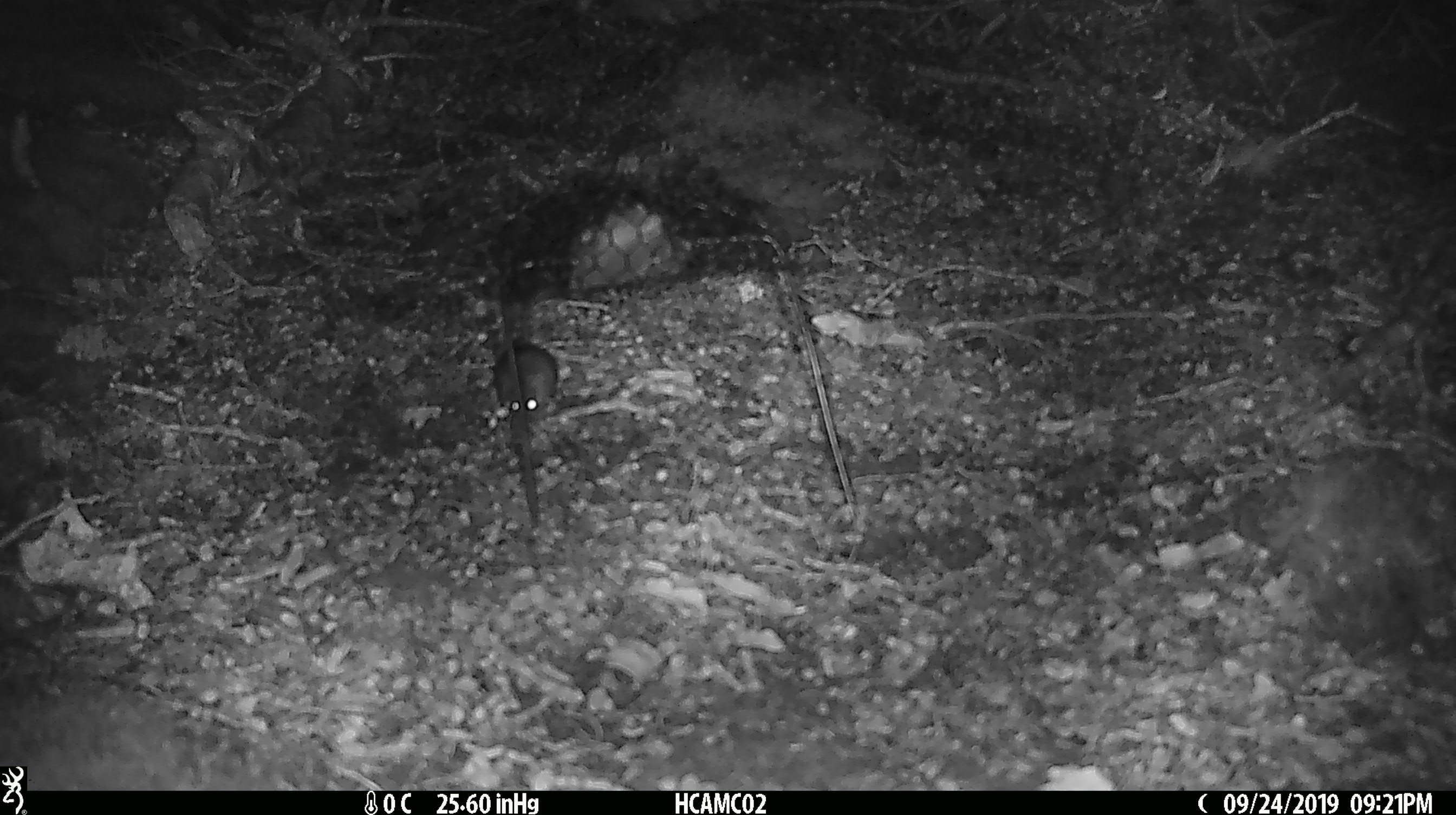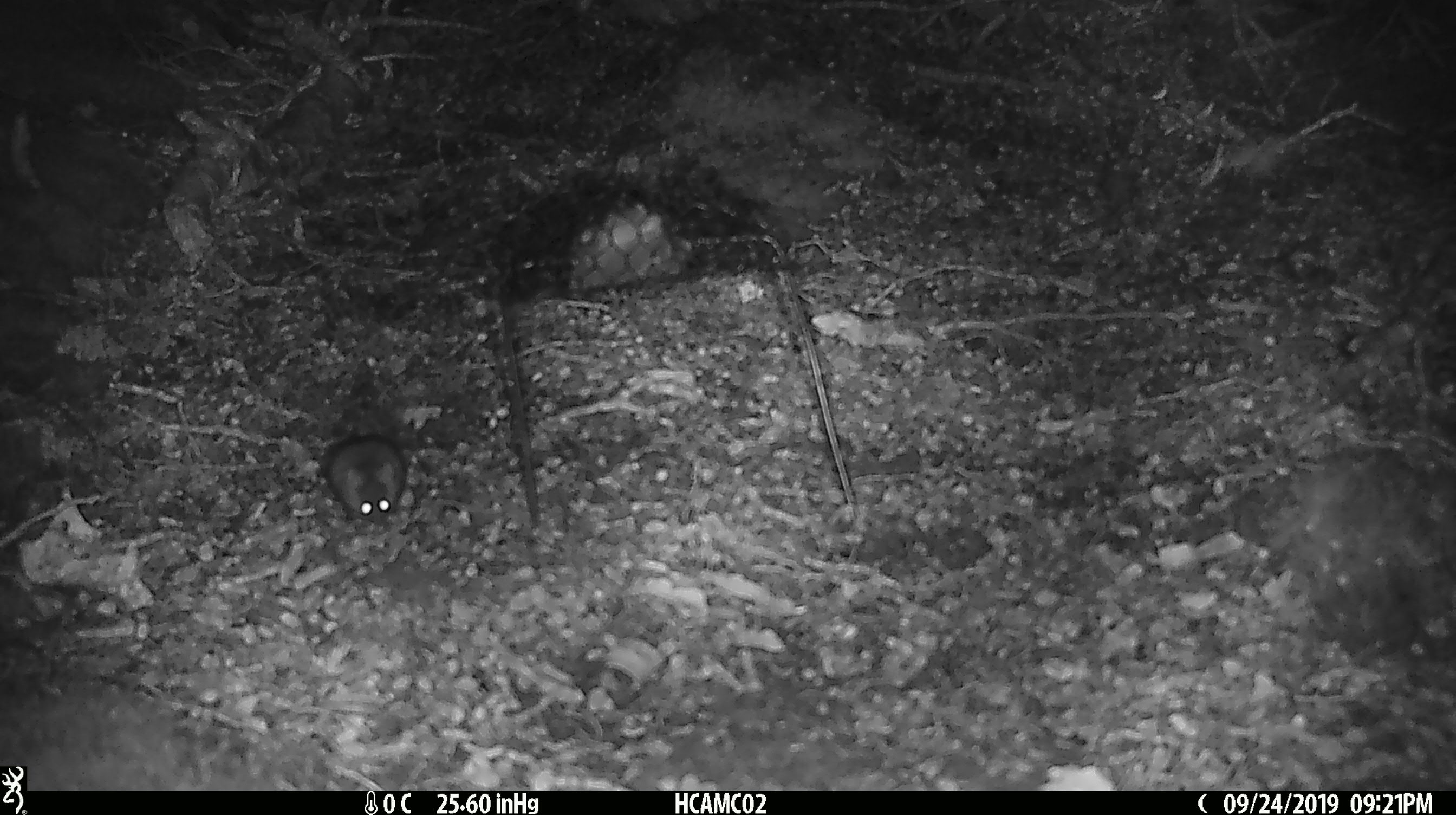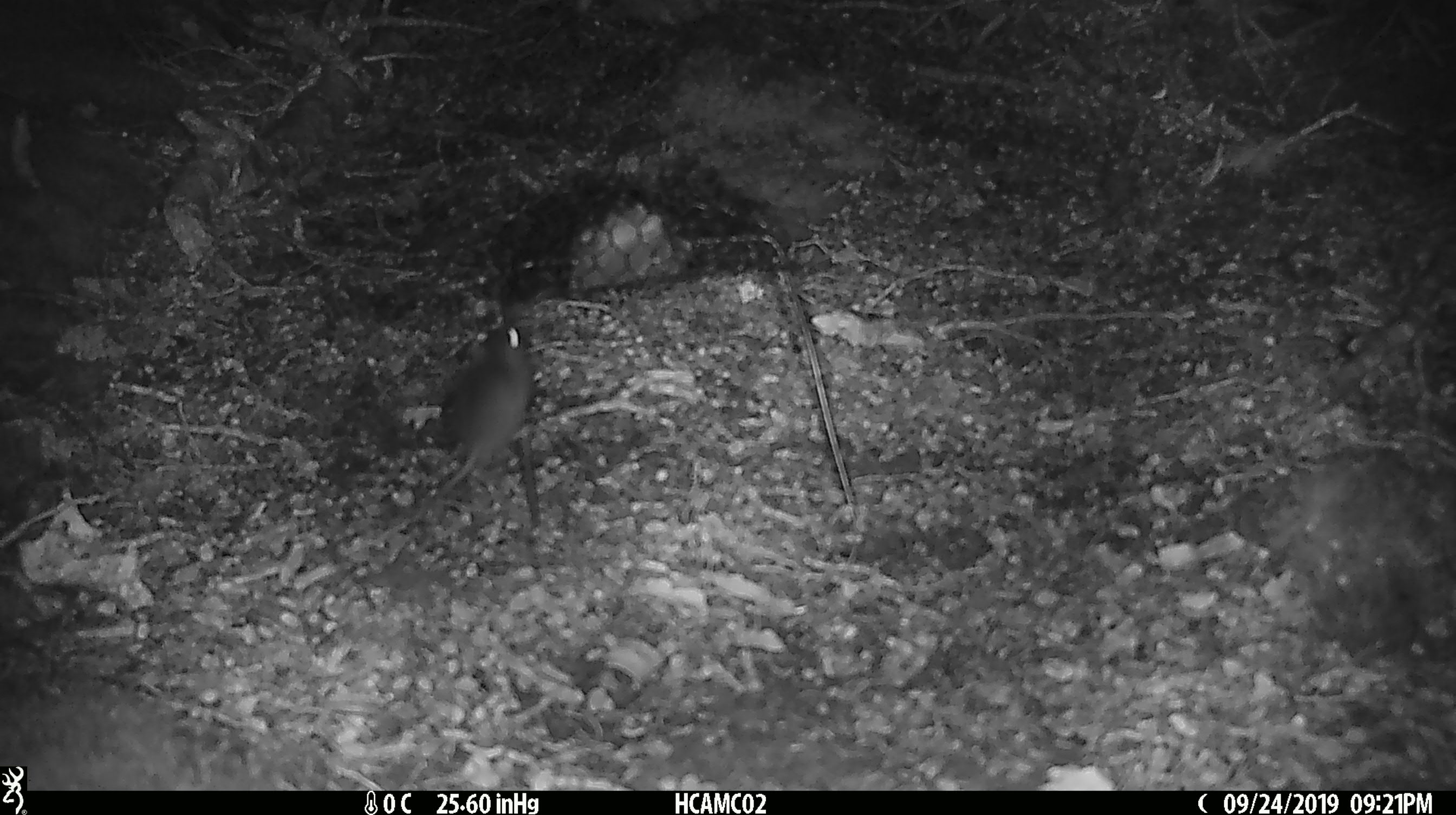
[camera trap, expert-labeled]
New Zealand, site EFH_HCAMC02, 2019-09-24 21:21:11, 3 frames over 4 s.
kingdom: Animalia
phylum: Chordata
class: Mammalia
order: Rodentia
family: Muridae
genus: Mus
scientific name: Mus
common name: mouse